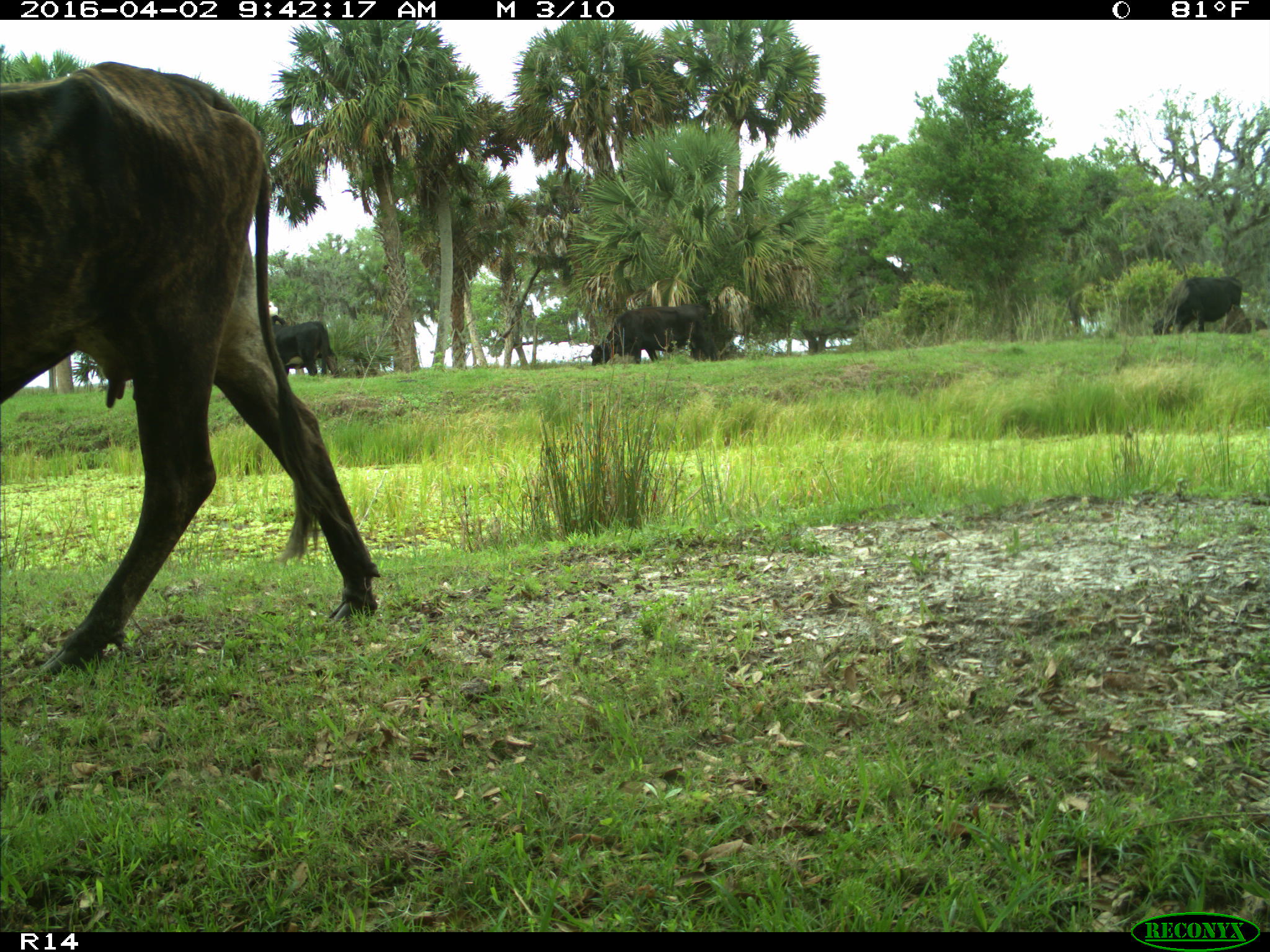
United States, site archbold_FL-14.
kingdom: Animalia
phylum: Chordata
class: Mammalia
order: Artiodactyla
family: Bovidae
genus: Bos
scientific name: Bos taurus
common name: domestic cow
Bos taurus (domestic cow).